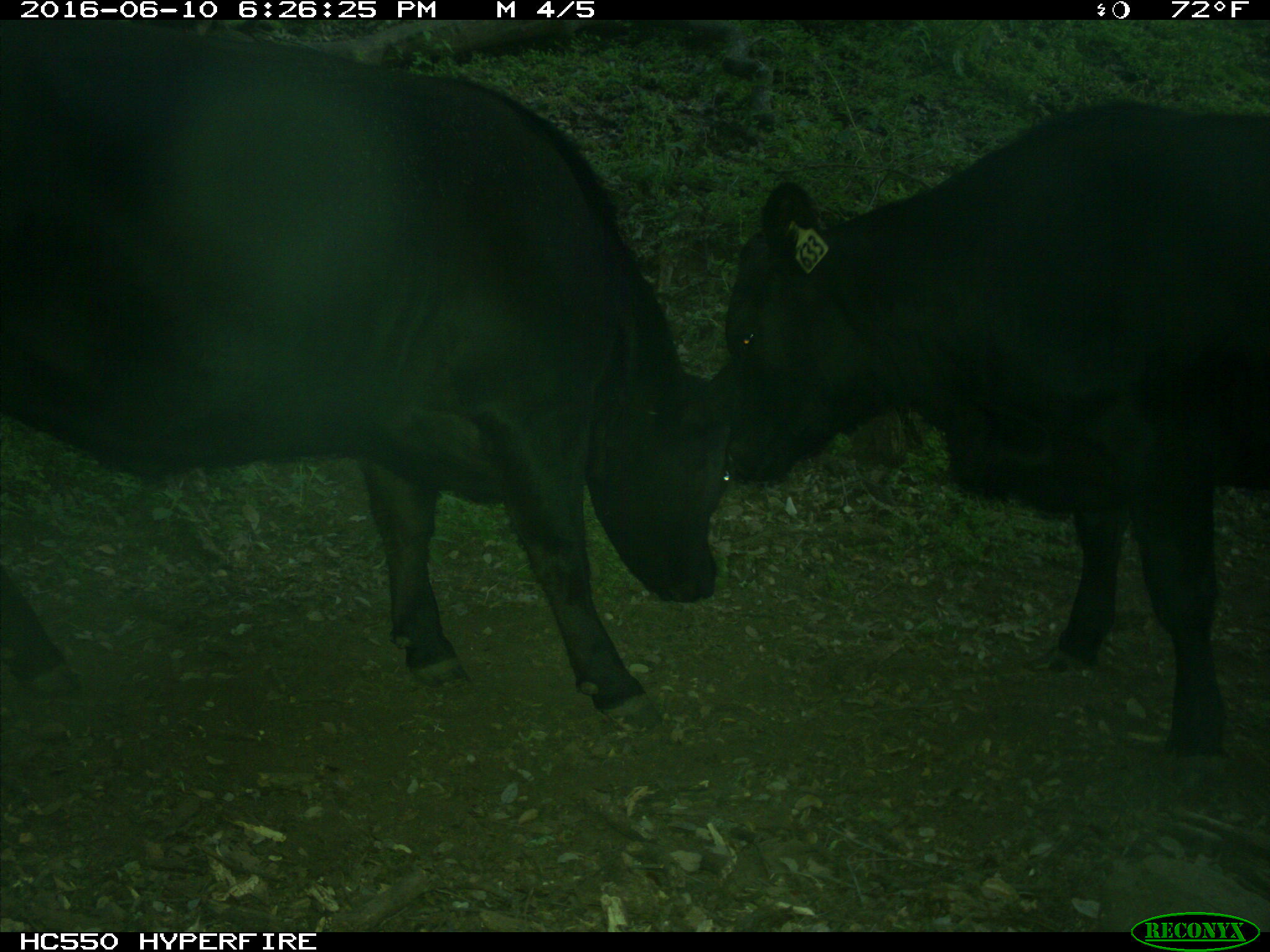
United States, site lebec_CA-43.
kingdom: Animalia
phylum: Chordata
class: Mammalia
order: Artiodactyla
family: Bovidae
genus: Bos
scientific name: Bos taurus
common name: domestic cow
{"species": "Bos taurus (domestic cow)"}